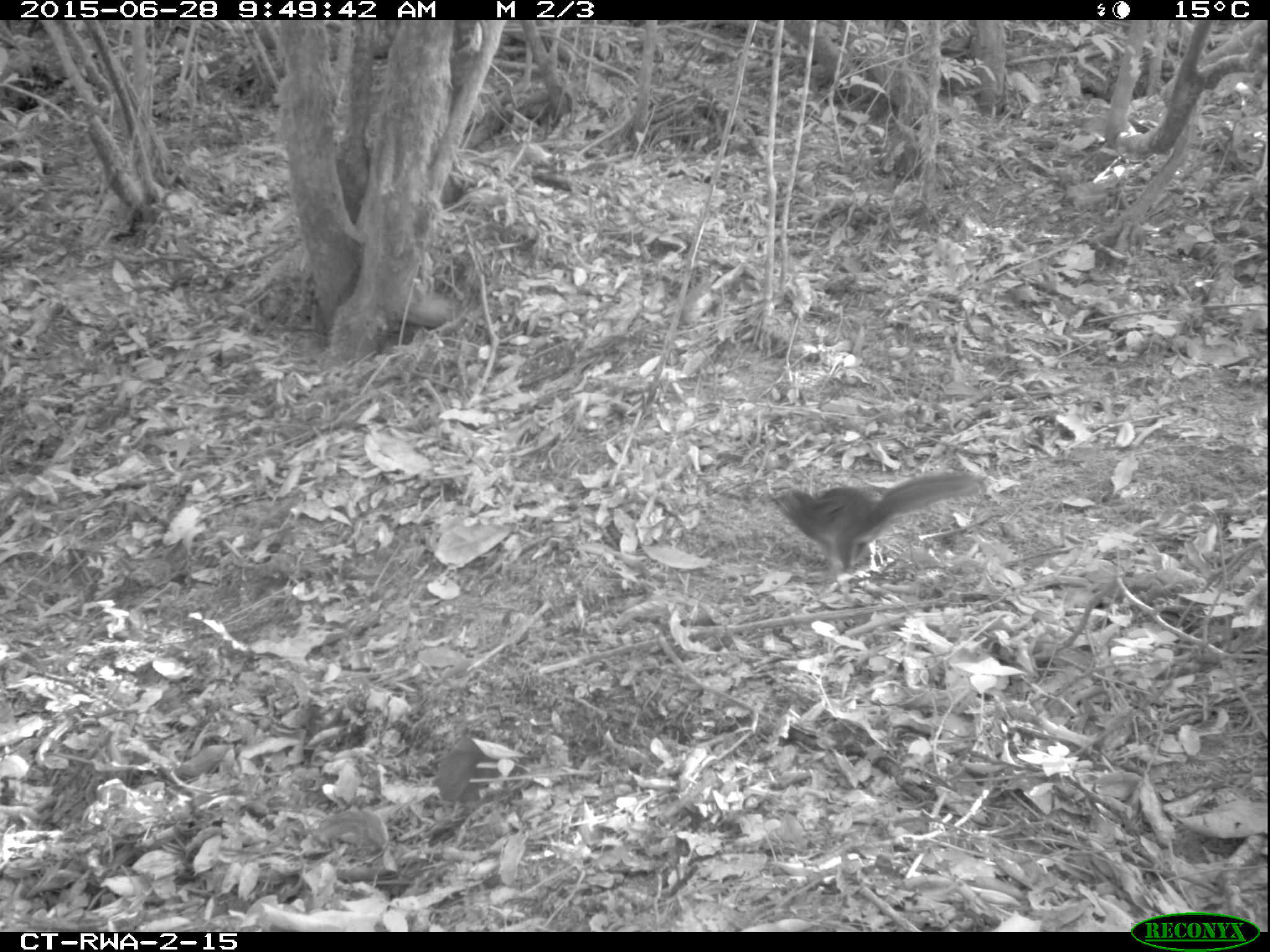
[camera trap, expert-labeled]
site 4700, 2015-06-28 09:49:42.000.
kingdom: Animalia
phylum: Chordata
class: Mammalia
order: Rodentia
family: Sciuridae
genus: Funisciurus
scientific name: Funisciurus pyrropus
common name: fire-footed rope squirrel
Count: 1.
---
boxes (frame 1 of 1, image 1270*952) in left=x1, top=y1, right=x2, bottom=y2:
funisciurus pyrropus: left=762, top=470, right=986, bottom=579